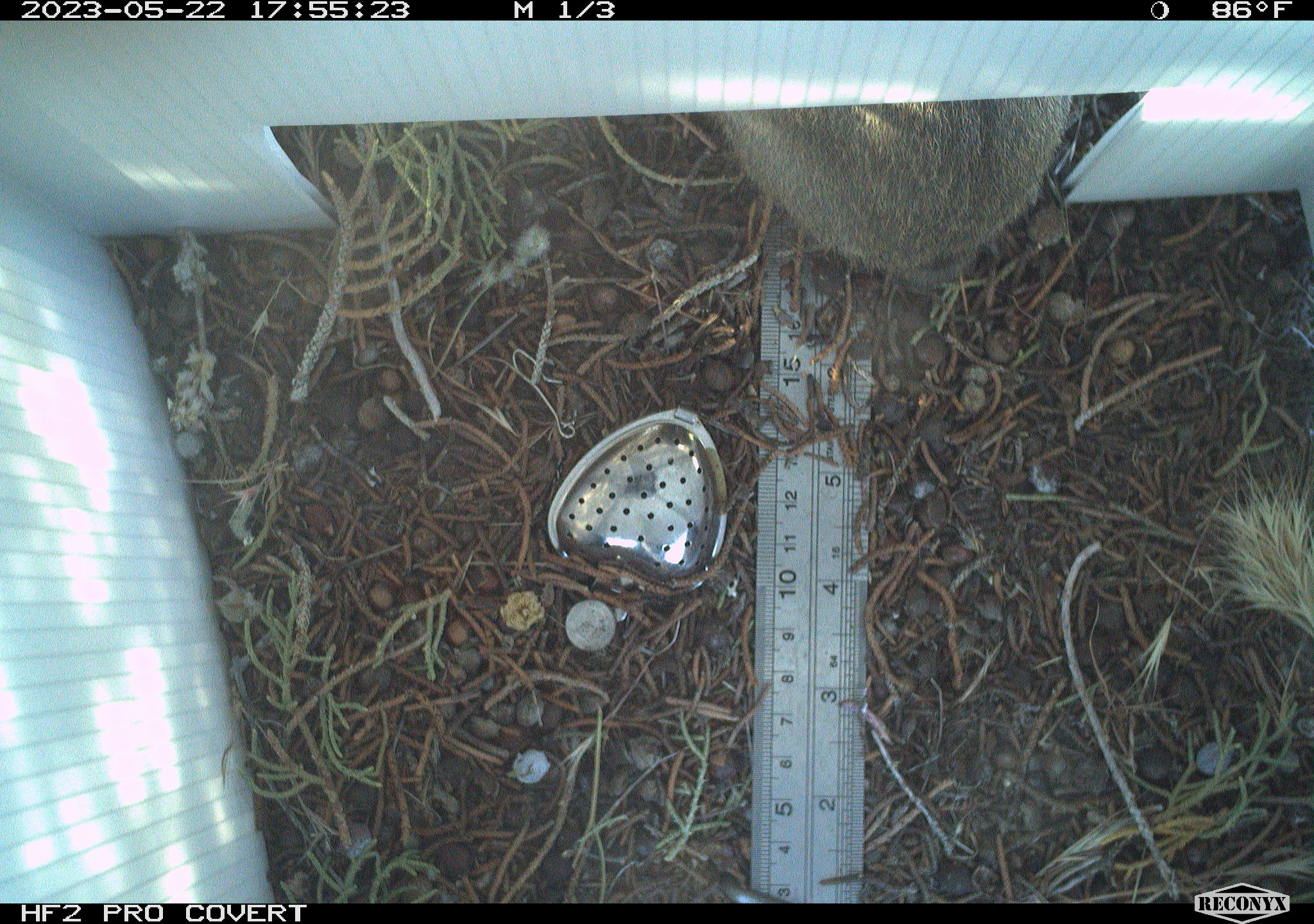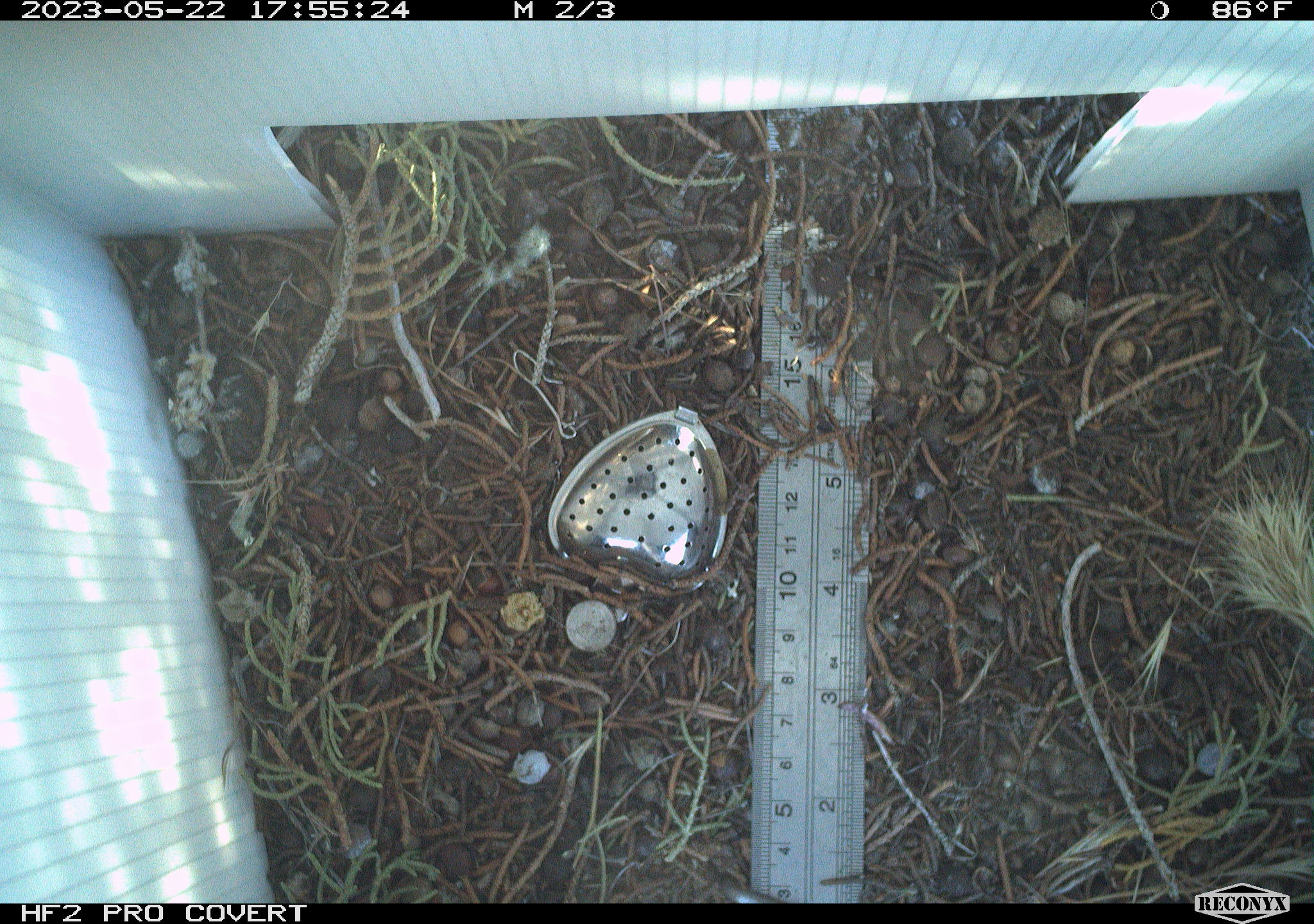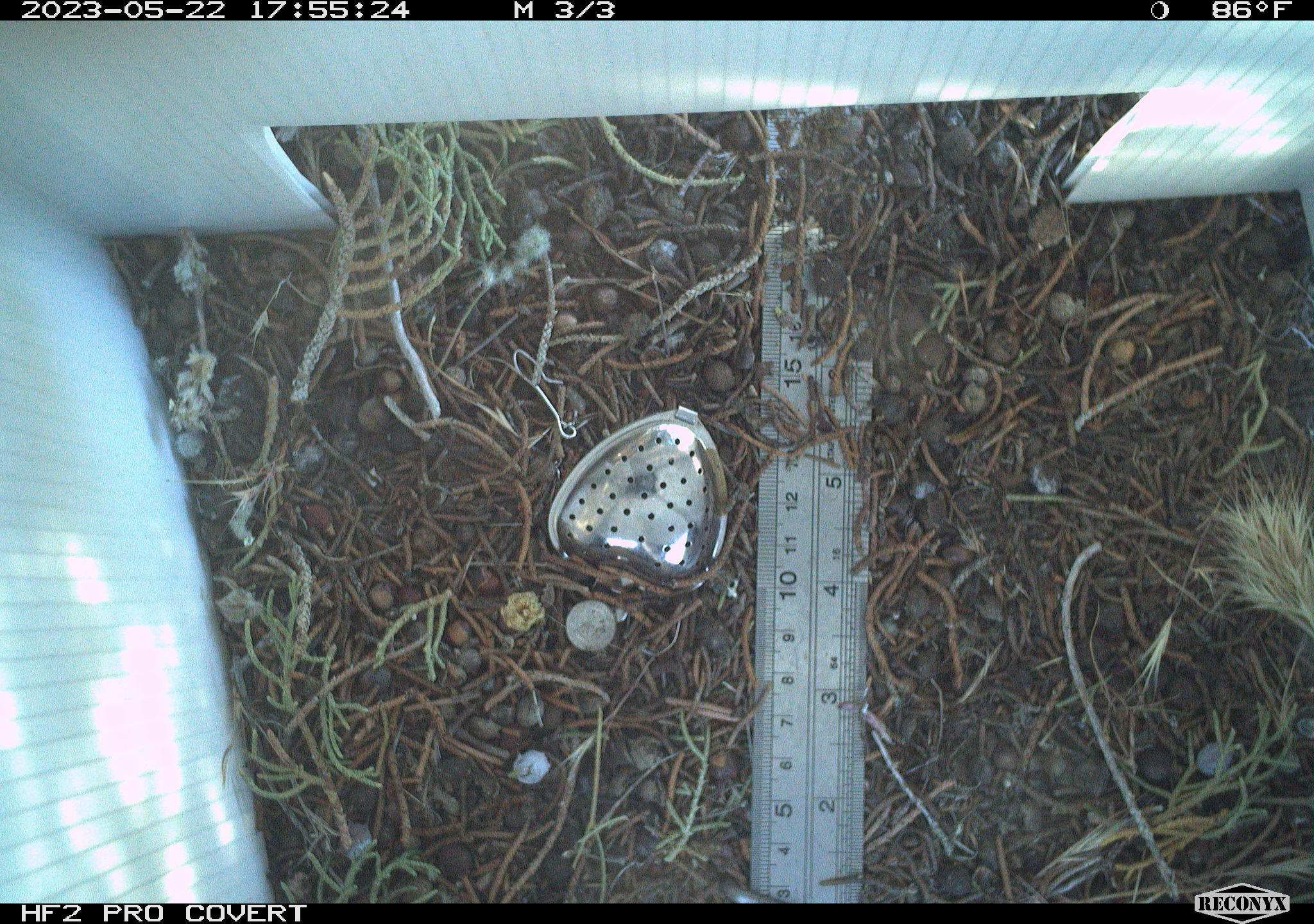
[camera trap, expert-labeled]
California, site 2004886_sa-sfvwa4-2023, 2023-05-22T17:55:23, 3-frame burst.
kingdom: Animalia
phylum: Chordata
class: Mammalia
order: Lagomorpha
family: Leporidae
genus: Sylvilagus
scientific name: Sylvilagus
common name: cottontail rabbits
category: sylvilagus species